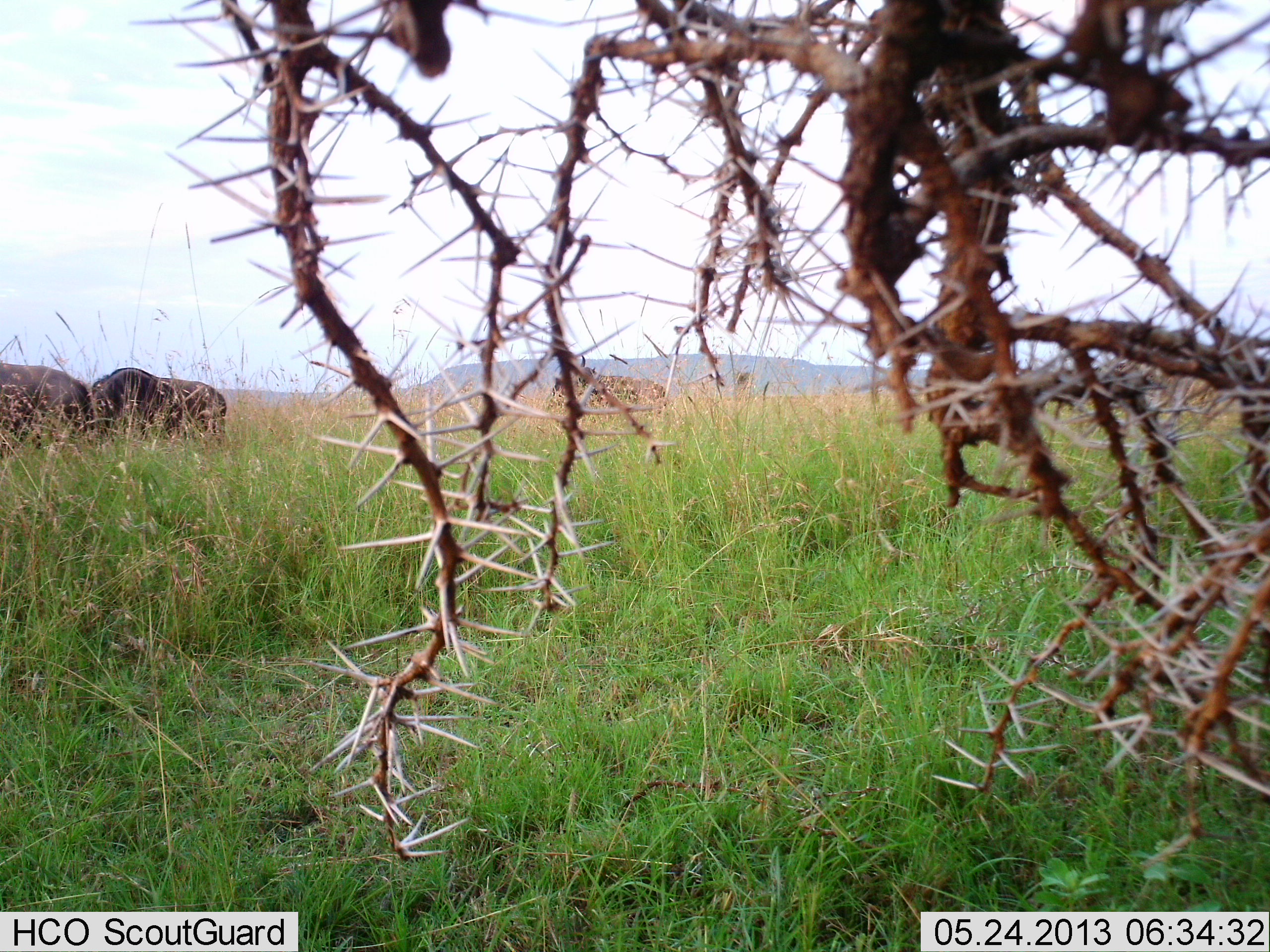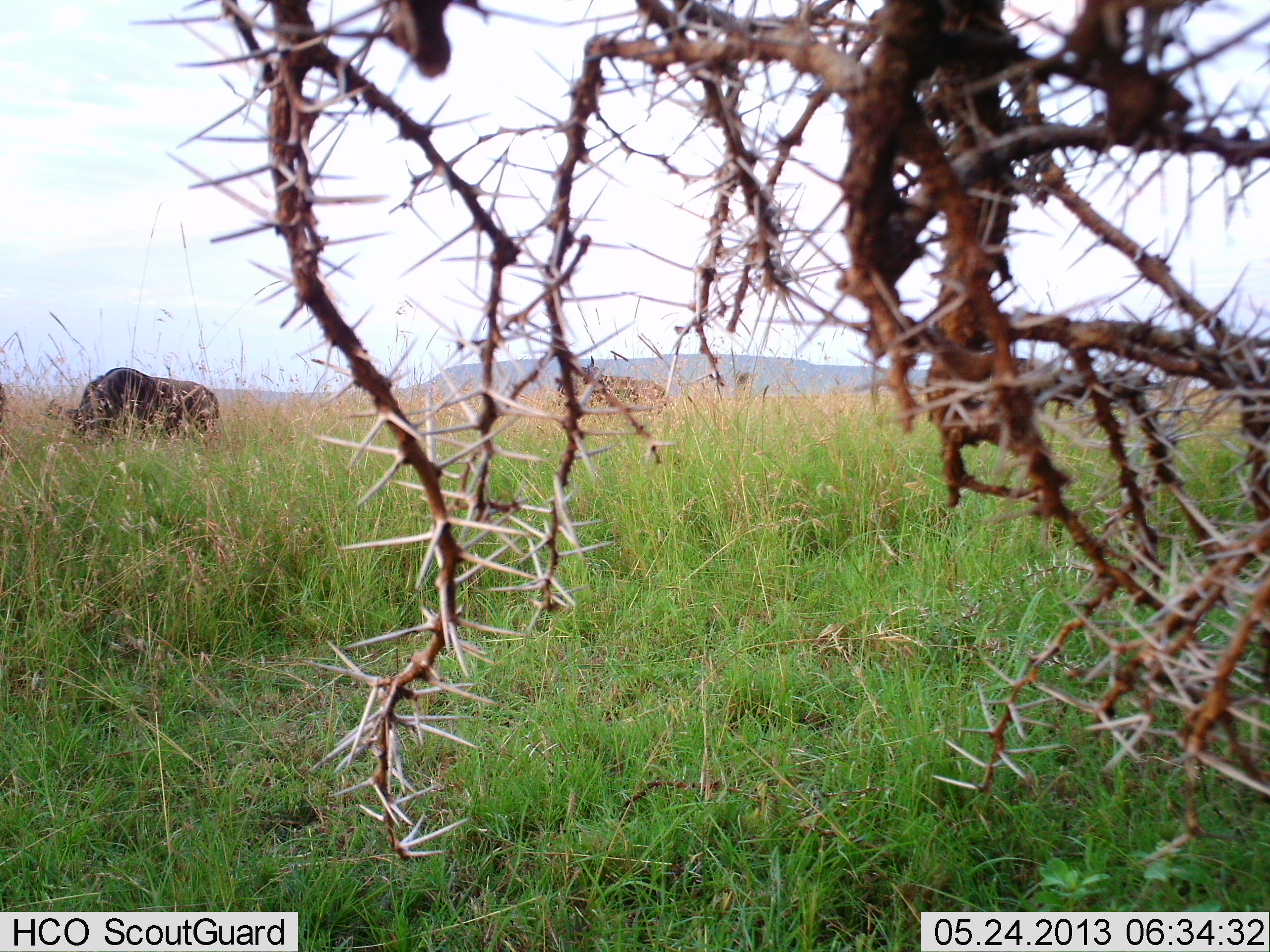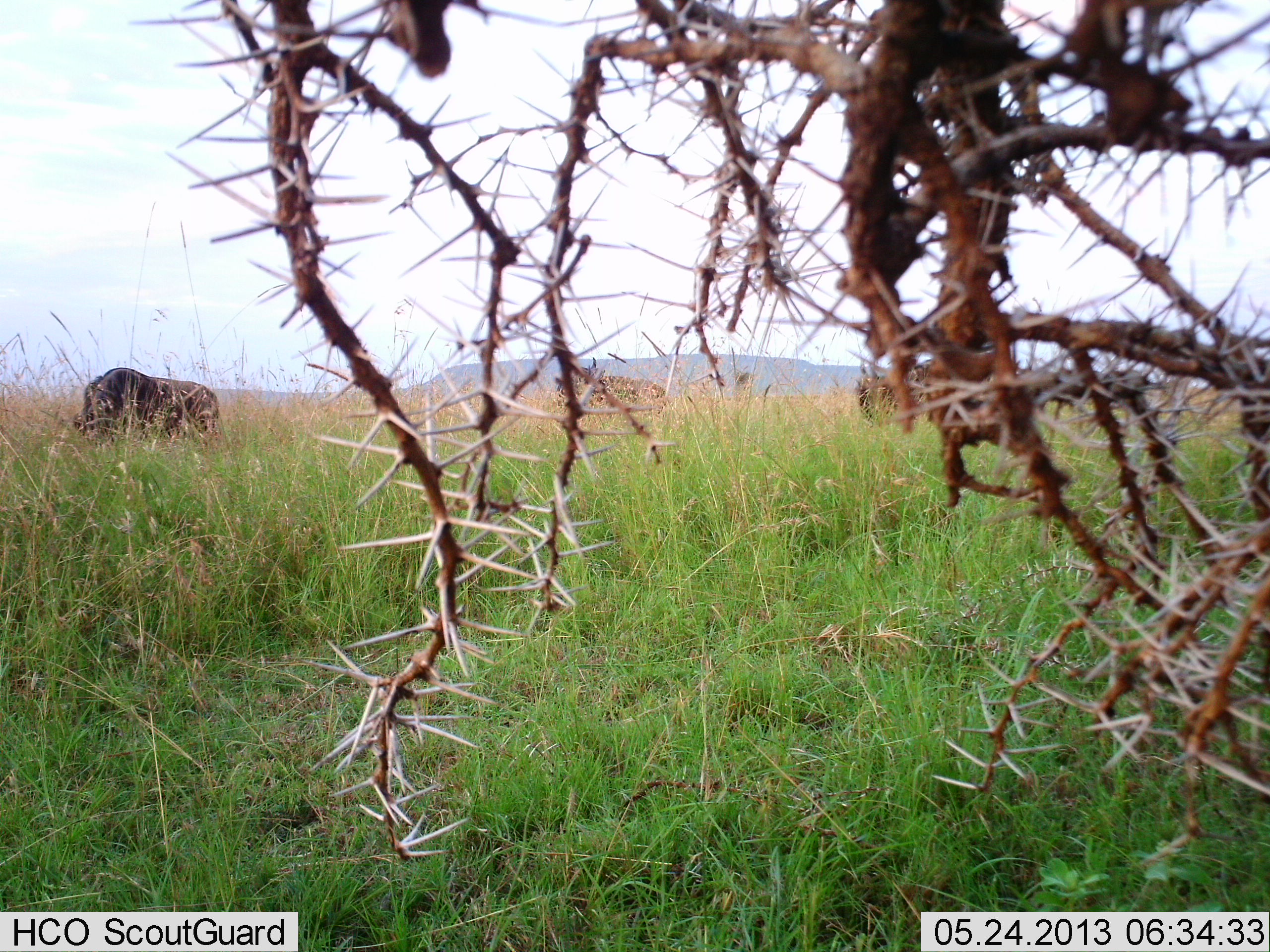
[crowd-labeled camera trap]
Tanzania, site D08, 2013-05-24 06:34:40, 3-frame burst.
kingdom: Animalia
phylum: Chordata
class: Mammalia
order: Artiodactyla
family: Bovidae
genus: Connochaetes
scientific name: Connochaetes taurinus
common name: blue wildebeest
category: wildebeest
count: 4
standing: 46%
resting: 0%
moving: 92%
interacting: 0%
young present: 0%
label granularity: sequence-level